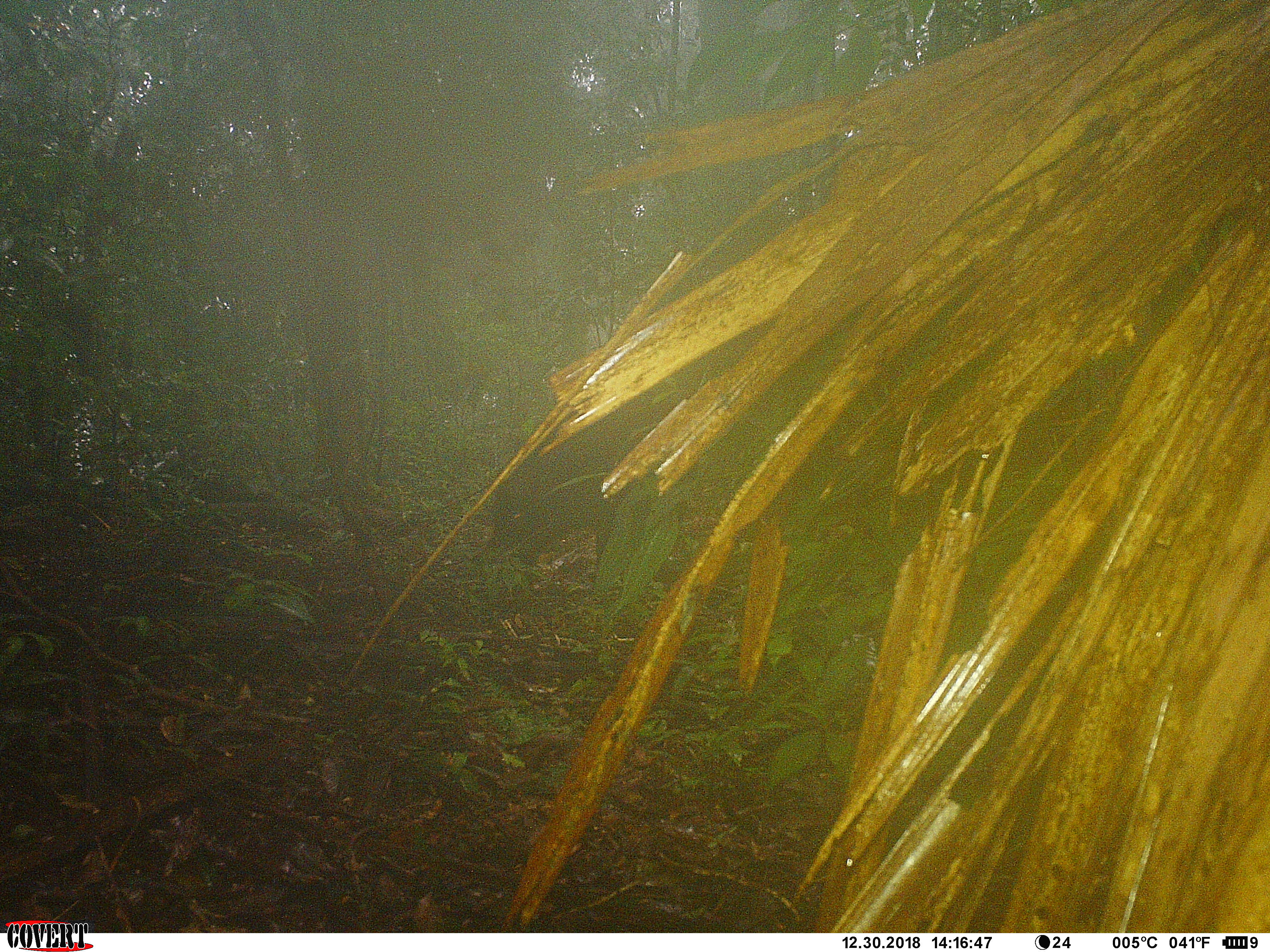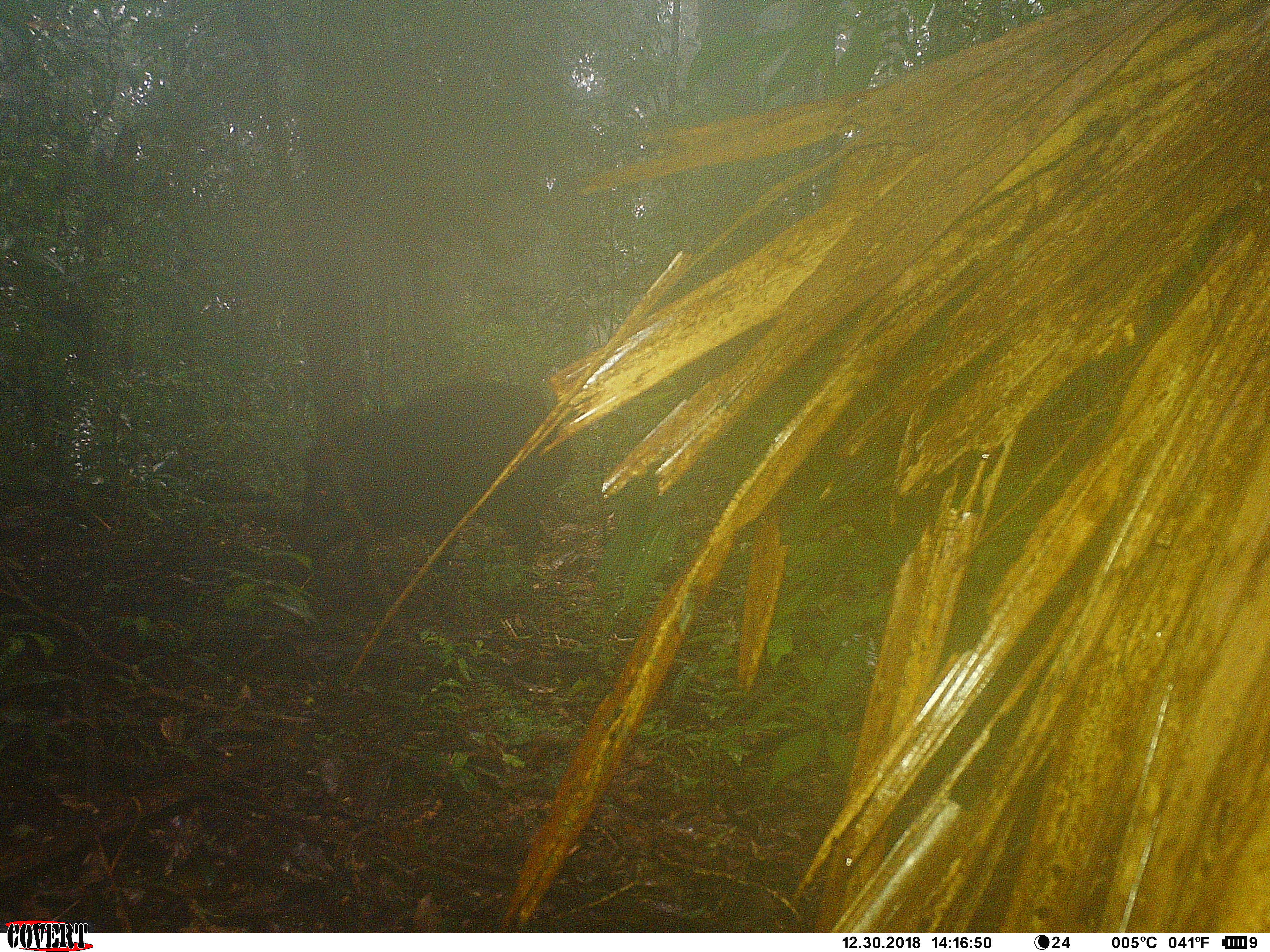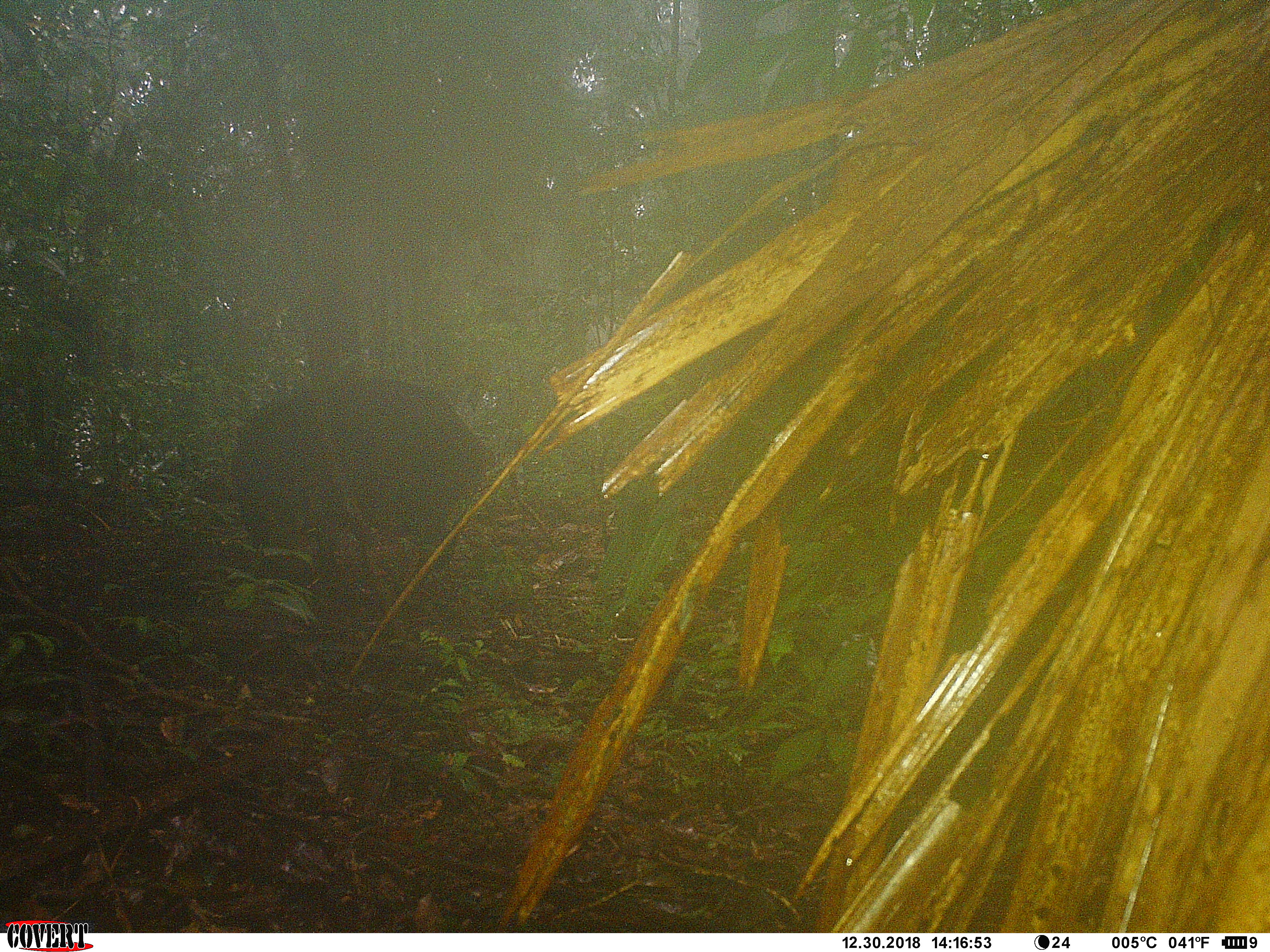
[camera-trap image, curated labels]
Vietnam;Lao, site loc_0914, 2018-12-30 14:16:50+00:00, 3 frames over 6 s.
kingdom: Animalia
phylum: Chordata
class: Mammalia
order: Artiodactyla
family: Suidae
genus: Sus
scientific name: Sus scrofa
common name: eurasian wild pig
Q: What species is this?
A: Eurasian wild pig (Sus scrofa).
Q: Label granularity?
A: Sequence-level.